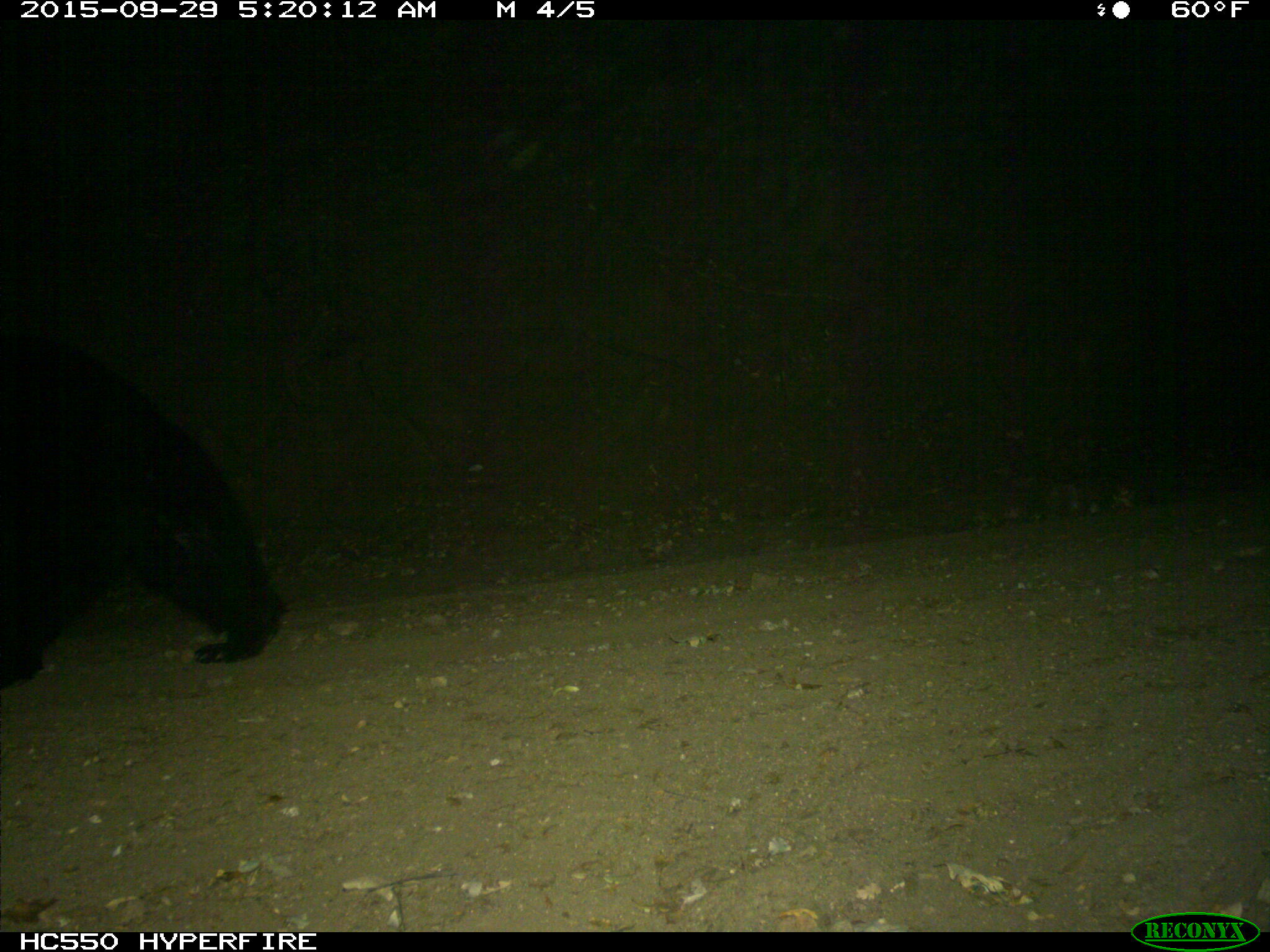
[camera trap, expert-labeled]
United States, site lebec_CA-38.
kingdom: Animalia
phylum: Chordata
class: Mammalia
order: Carnivora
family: Ursidae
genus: Ursus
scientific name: Ursus americanus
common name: american black bear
Ursus americanus (american black bear).